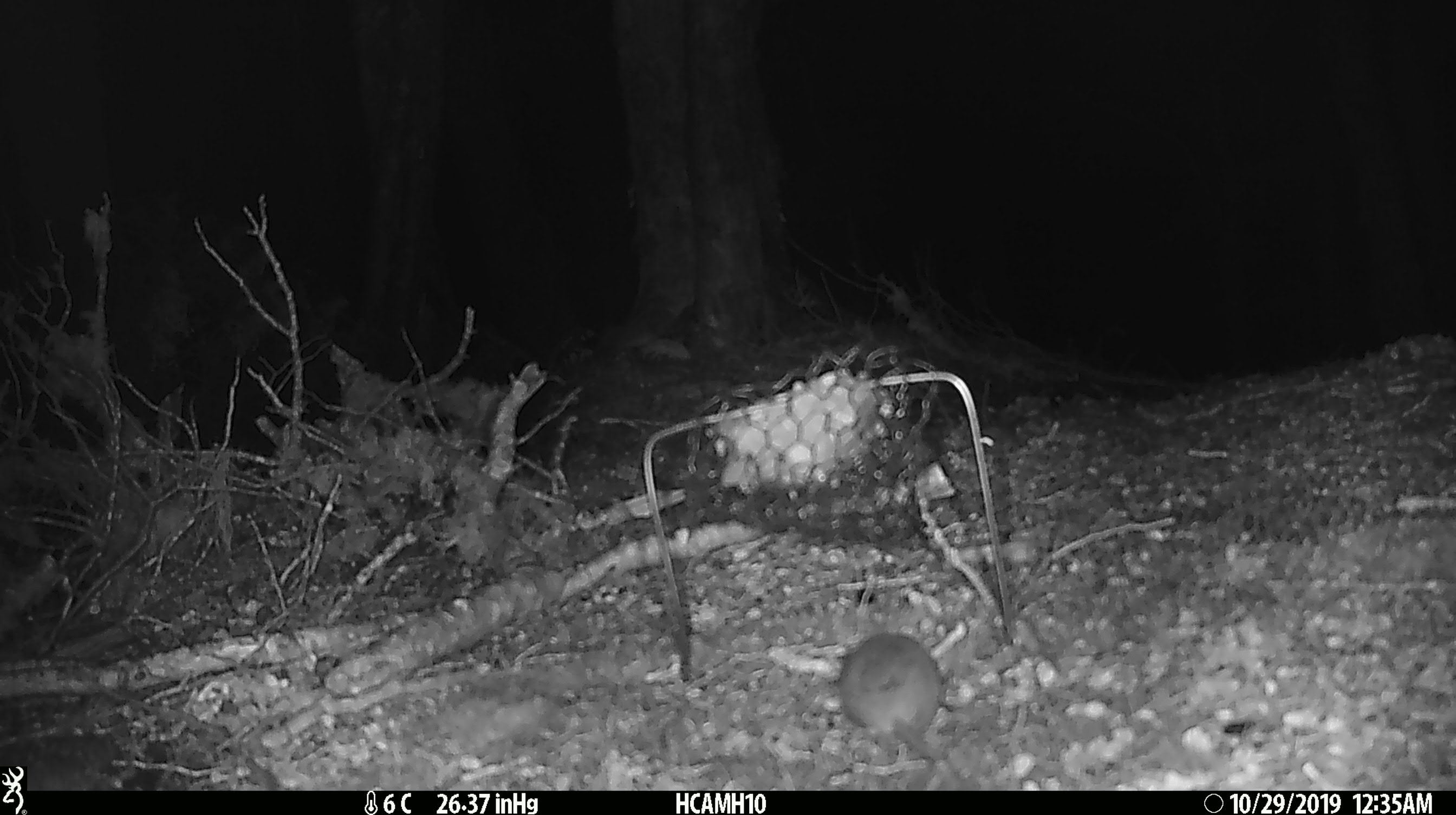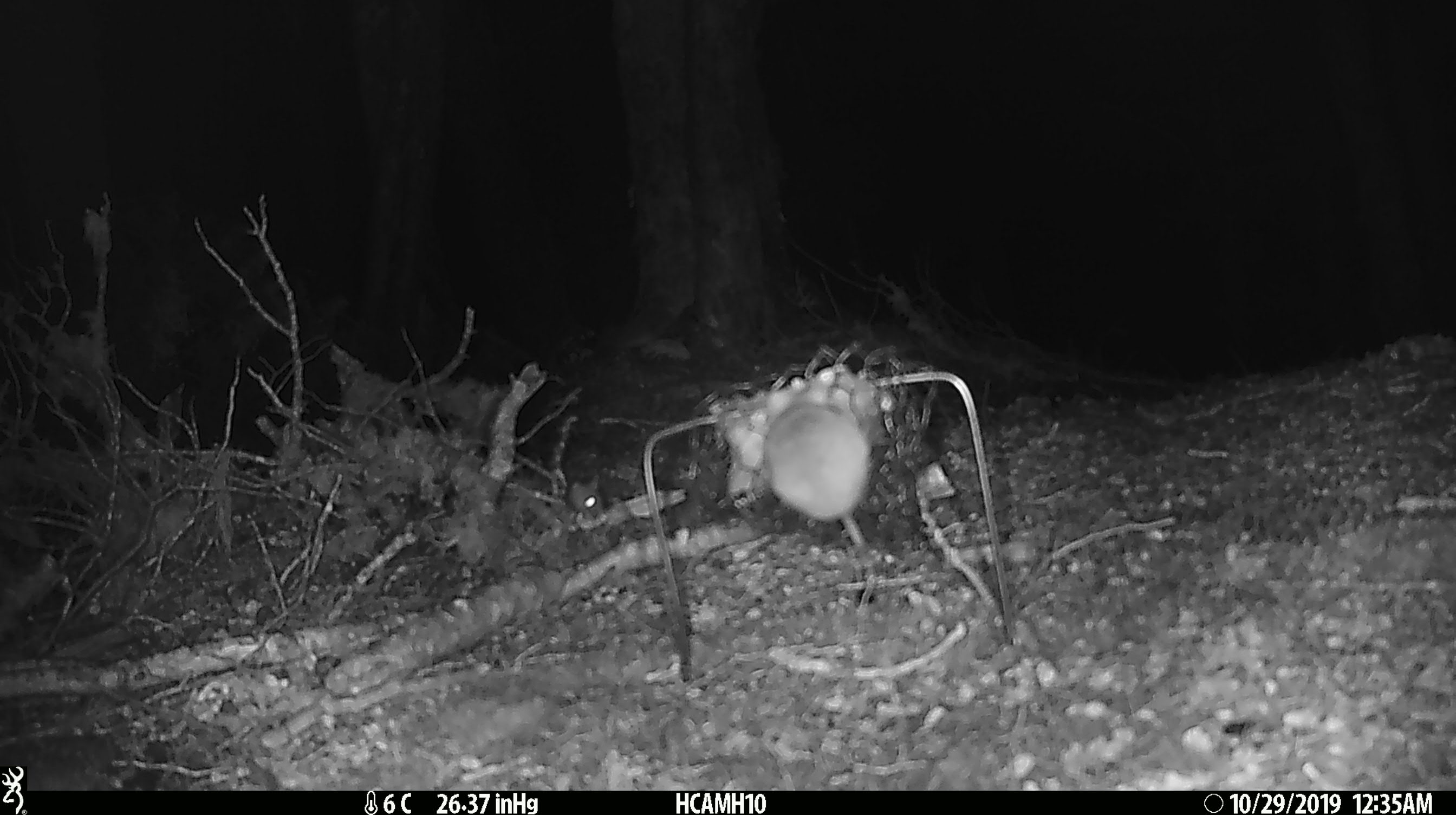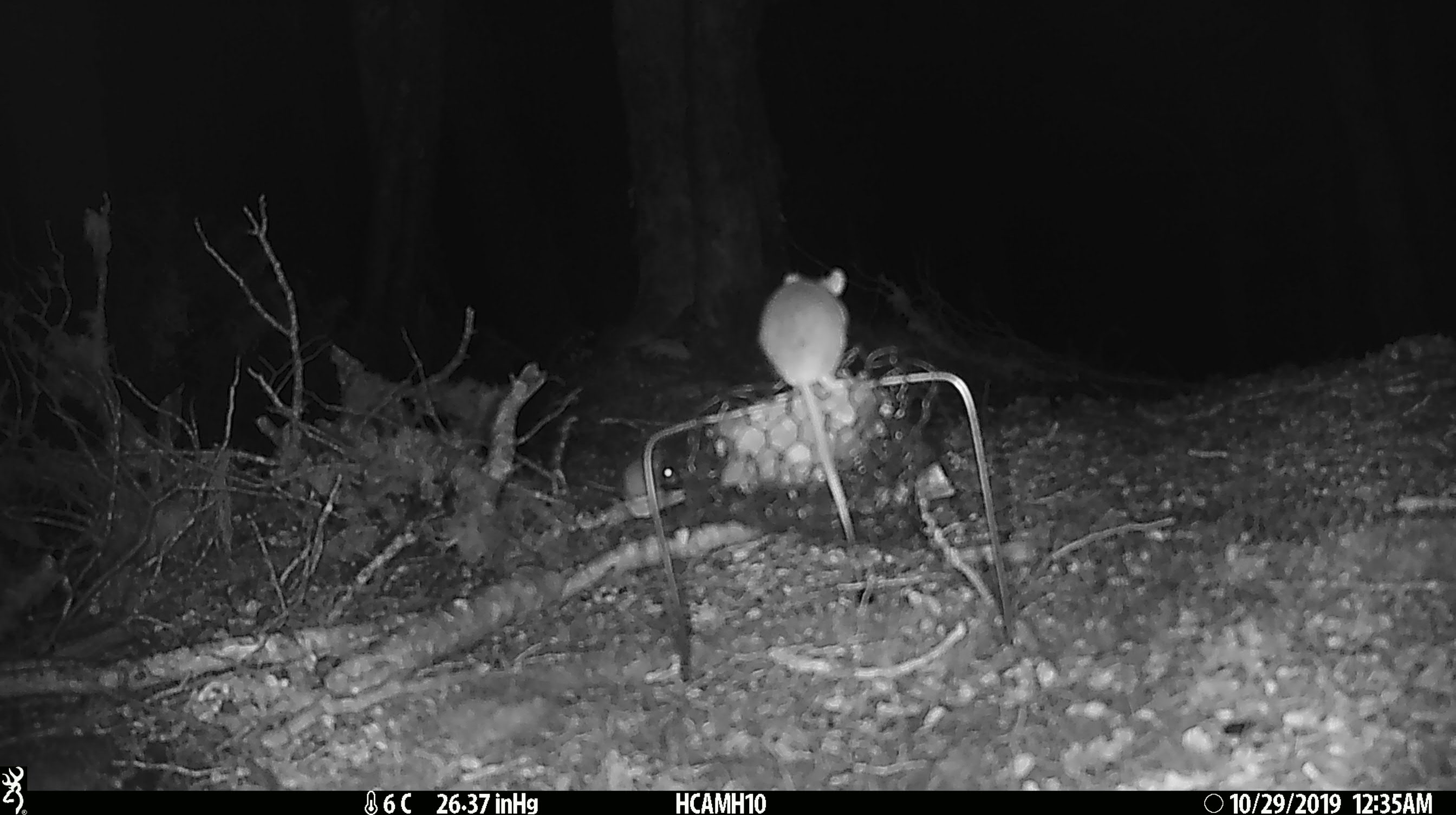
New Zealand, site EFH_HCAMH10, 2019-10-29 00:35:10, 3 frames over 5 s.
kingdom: Animalia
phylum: Chordata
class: Mammalia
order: Rodentia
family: Muridae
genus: Mus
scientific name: Mus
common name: mouse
Mouse (Mus).